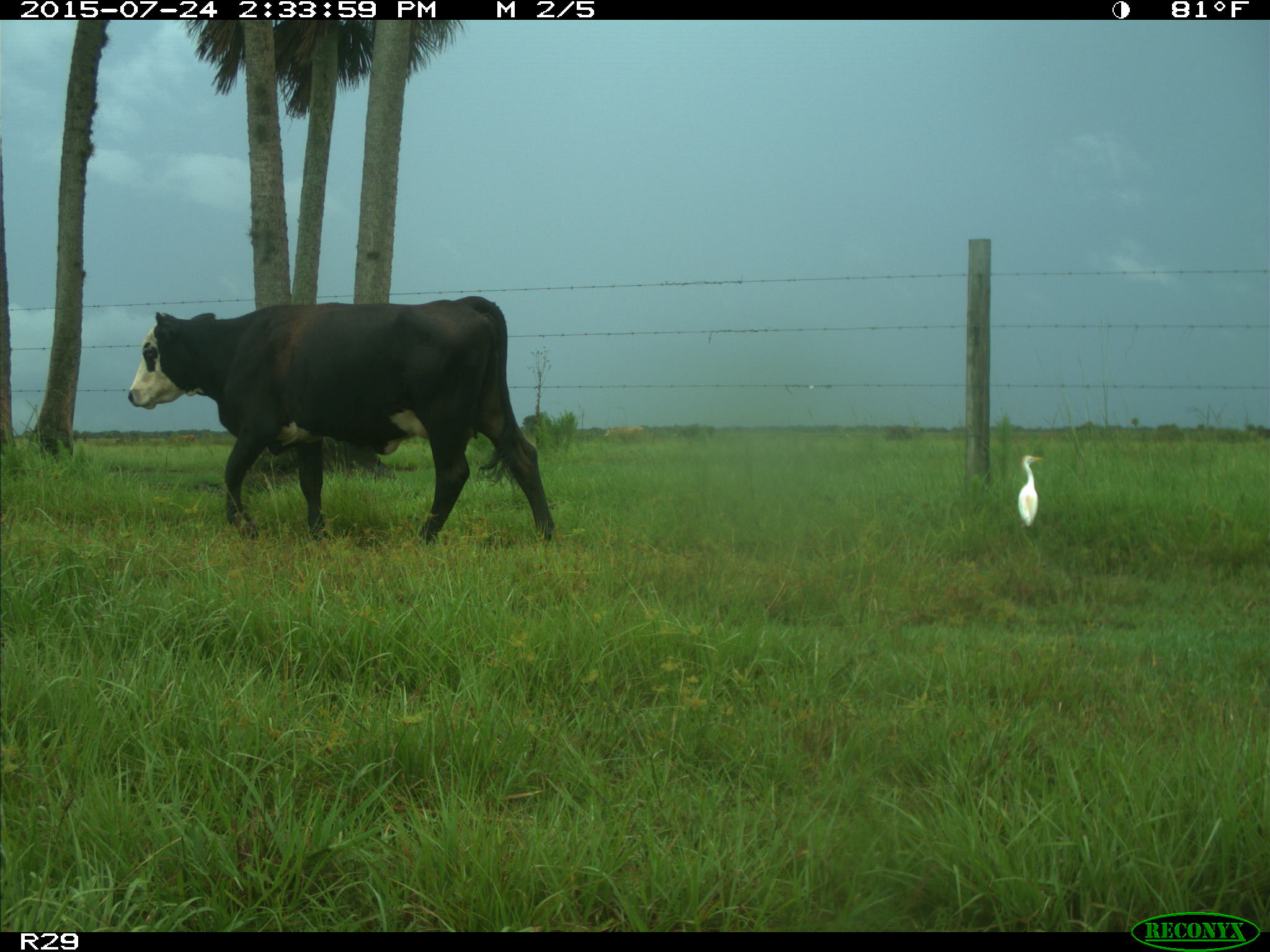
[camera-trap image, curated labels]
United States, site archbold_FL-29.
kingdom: Animalia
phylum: Chordata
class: Mammalia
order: Artiodactyla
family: Bovidae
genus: Bos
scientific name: Bos taurus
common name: domestic cow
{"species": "Bos taurus (domestic cow)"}